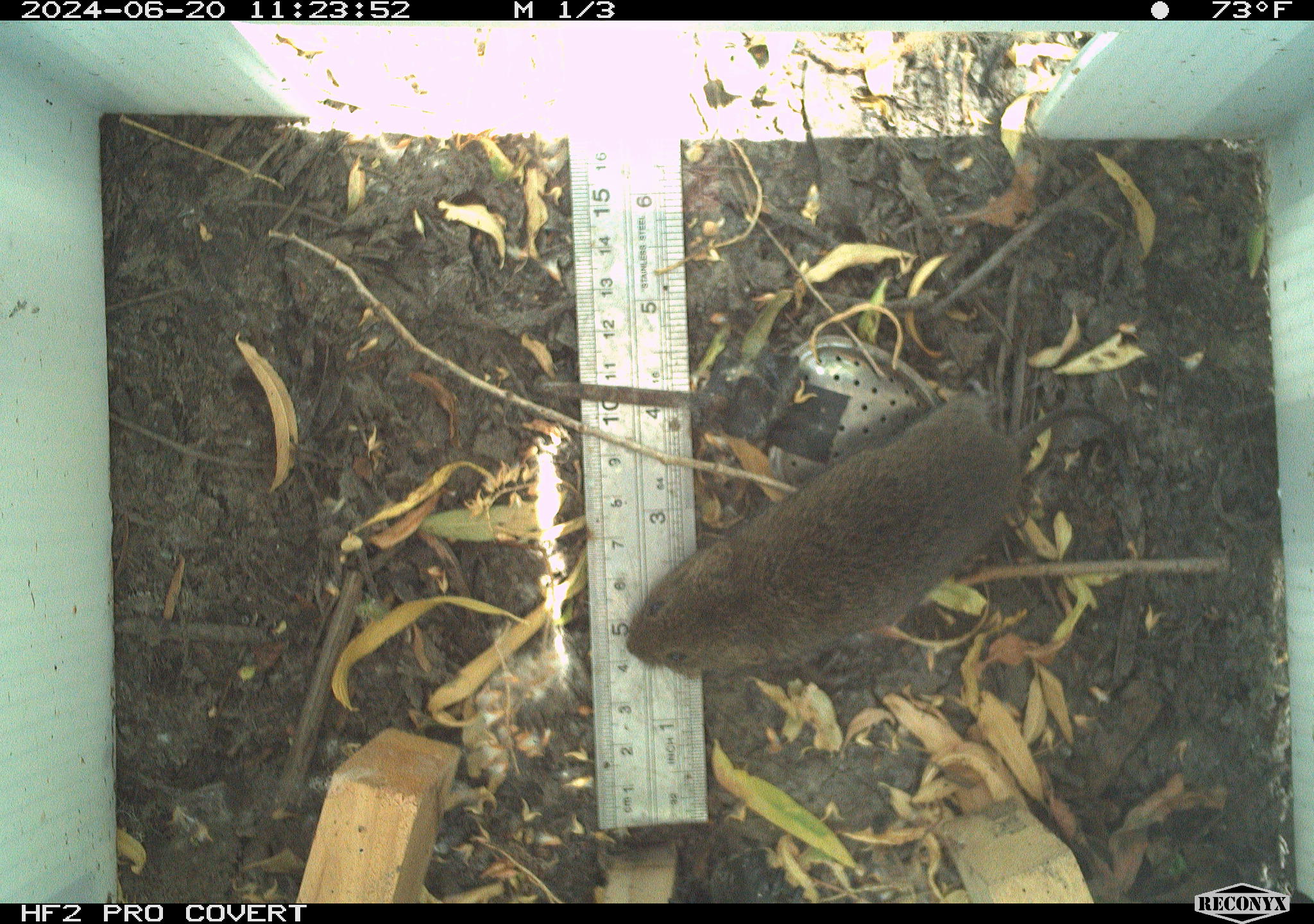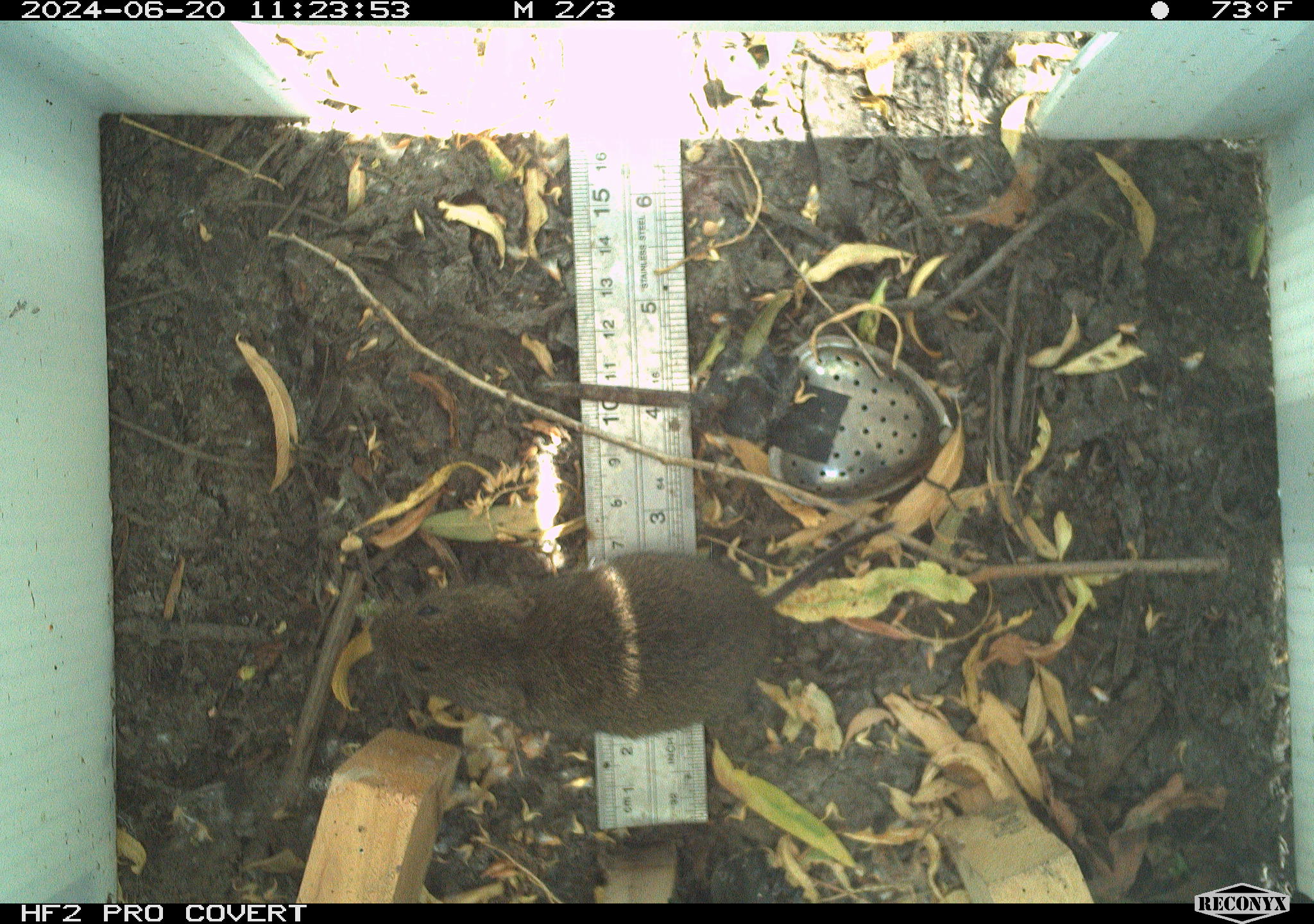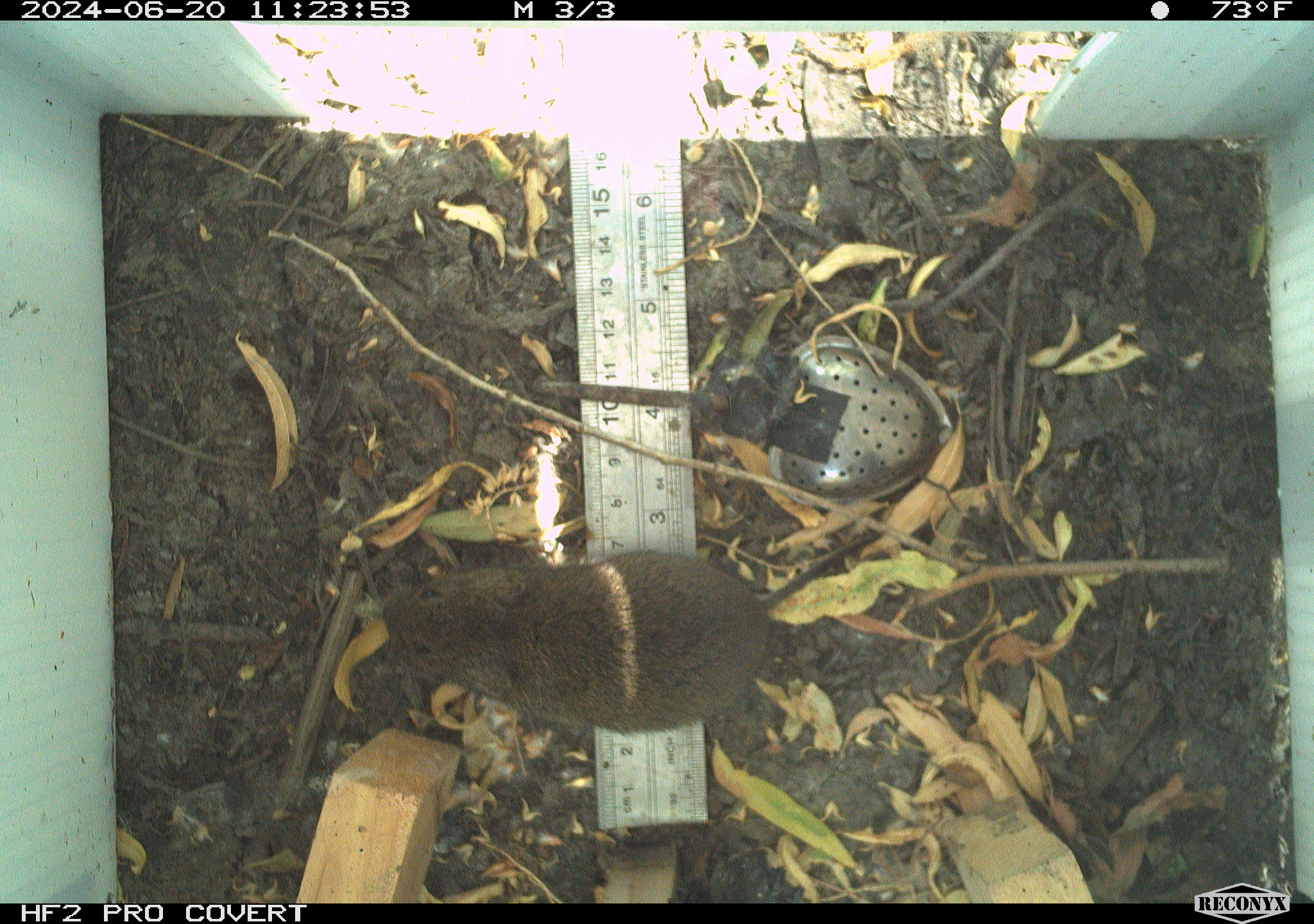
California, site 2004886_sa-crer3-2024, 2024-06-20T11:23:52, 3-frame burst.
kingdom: Animalia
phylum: Chordata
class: Mammalia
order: Rodentia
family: Cricetidae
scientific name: Arvicolinae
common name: voles, lemmings, and muskrats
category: arvicolinae subfamily